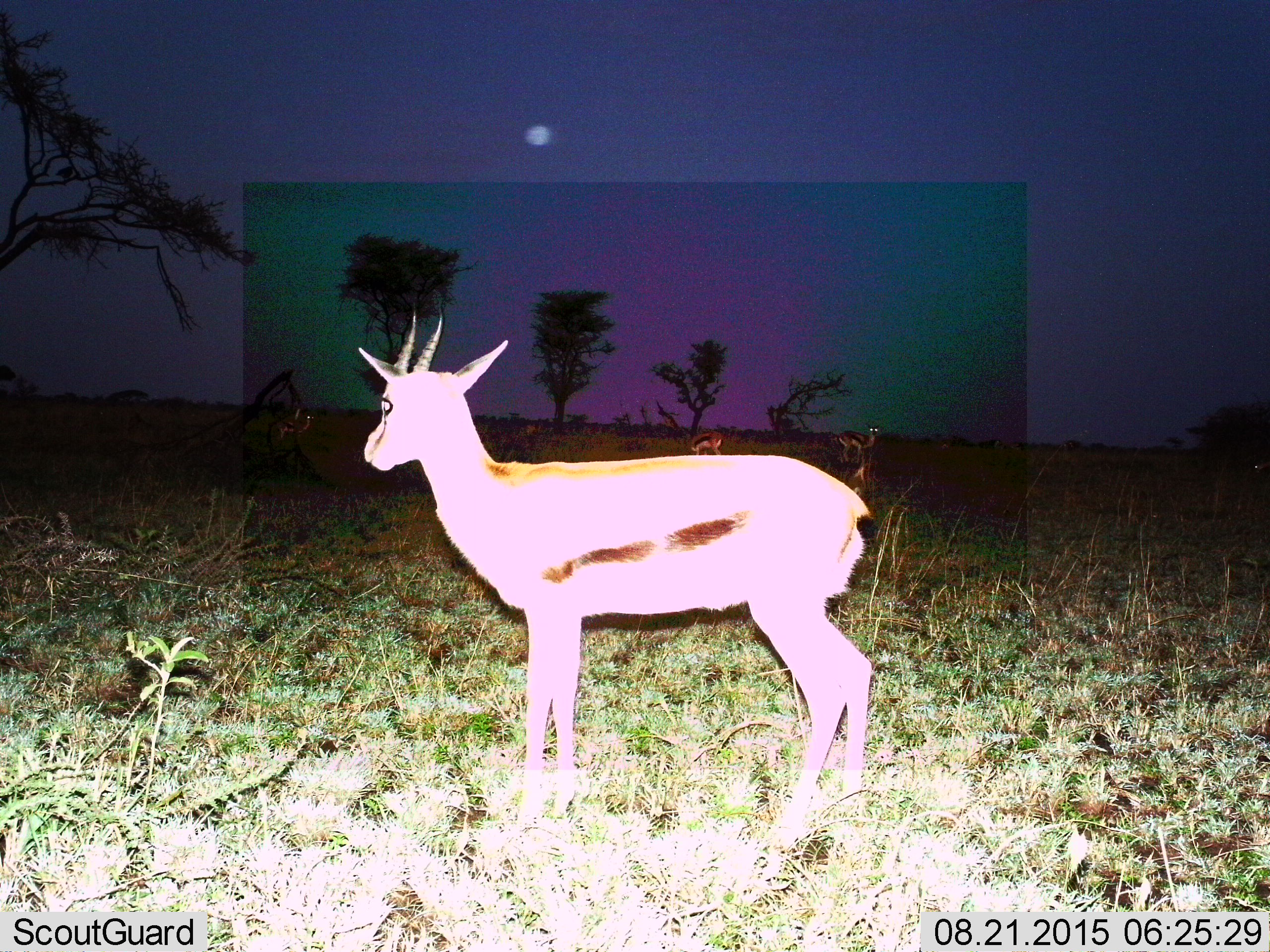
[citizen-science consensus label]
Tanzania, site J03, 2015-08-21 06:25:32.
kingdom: Animalia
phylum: Chordata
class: Mammalia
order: Artiodactyla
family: Bovidae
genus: Eudorcas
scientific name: Eudorcas thomsonii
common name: thomson's gazelle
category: gazellethomsons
Gazellethomsons (thomson's gazelle) (Eudorcas thomsonii), count 4. Behavior (volunteer vote fractions): standing 90%, resting 0%, moving 10%, interacting 0%. Young present (vote fraction): 0%. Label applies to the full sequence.